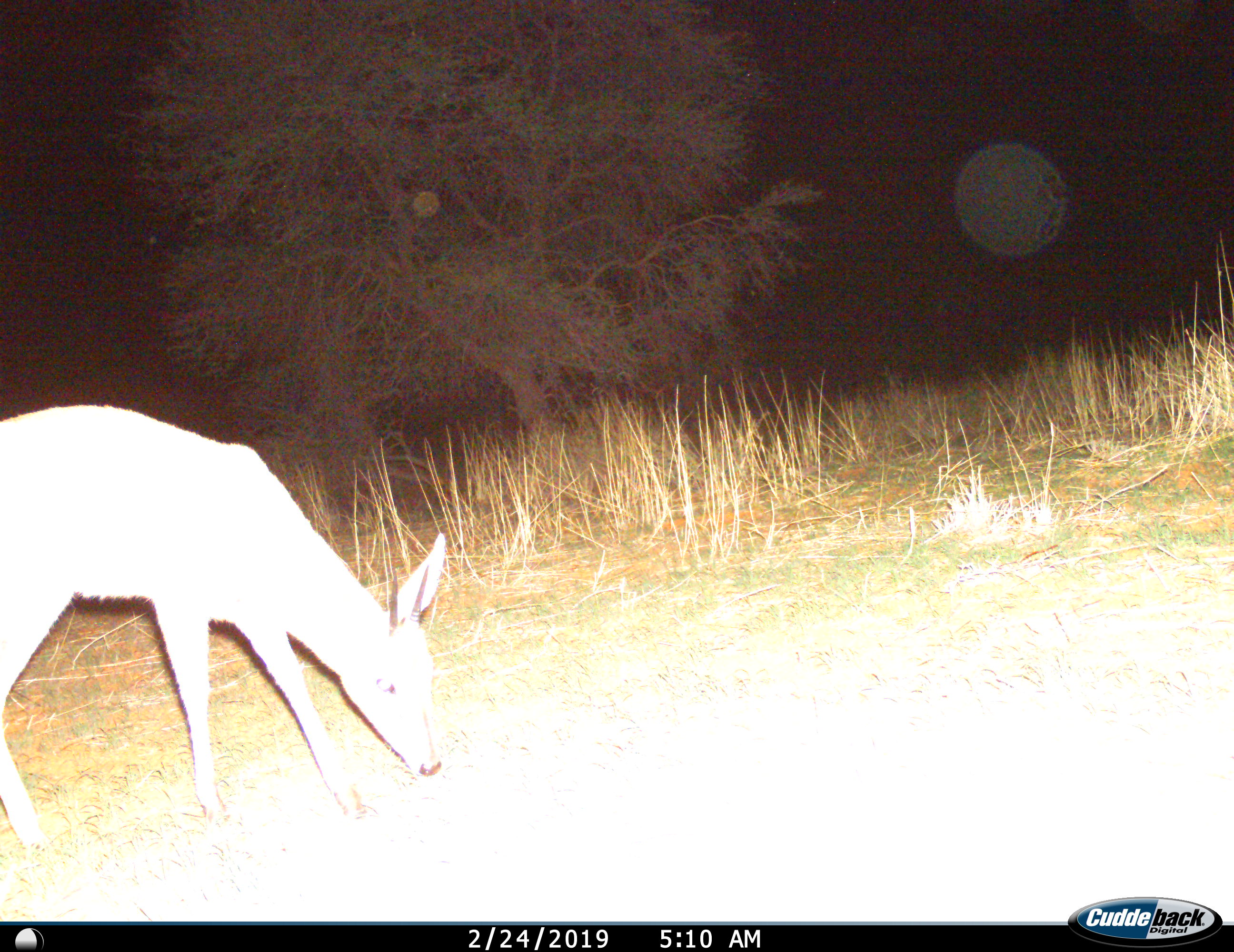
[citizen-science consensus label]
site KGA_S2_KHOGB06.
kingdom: Animalia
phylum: Chordata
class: Mammalia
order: Artiodactyla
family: Bovidae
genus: Sylvicapra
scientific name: Sylvicapra grimmia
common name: common duiker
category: duikercommongrey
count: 1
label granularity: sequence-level